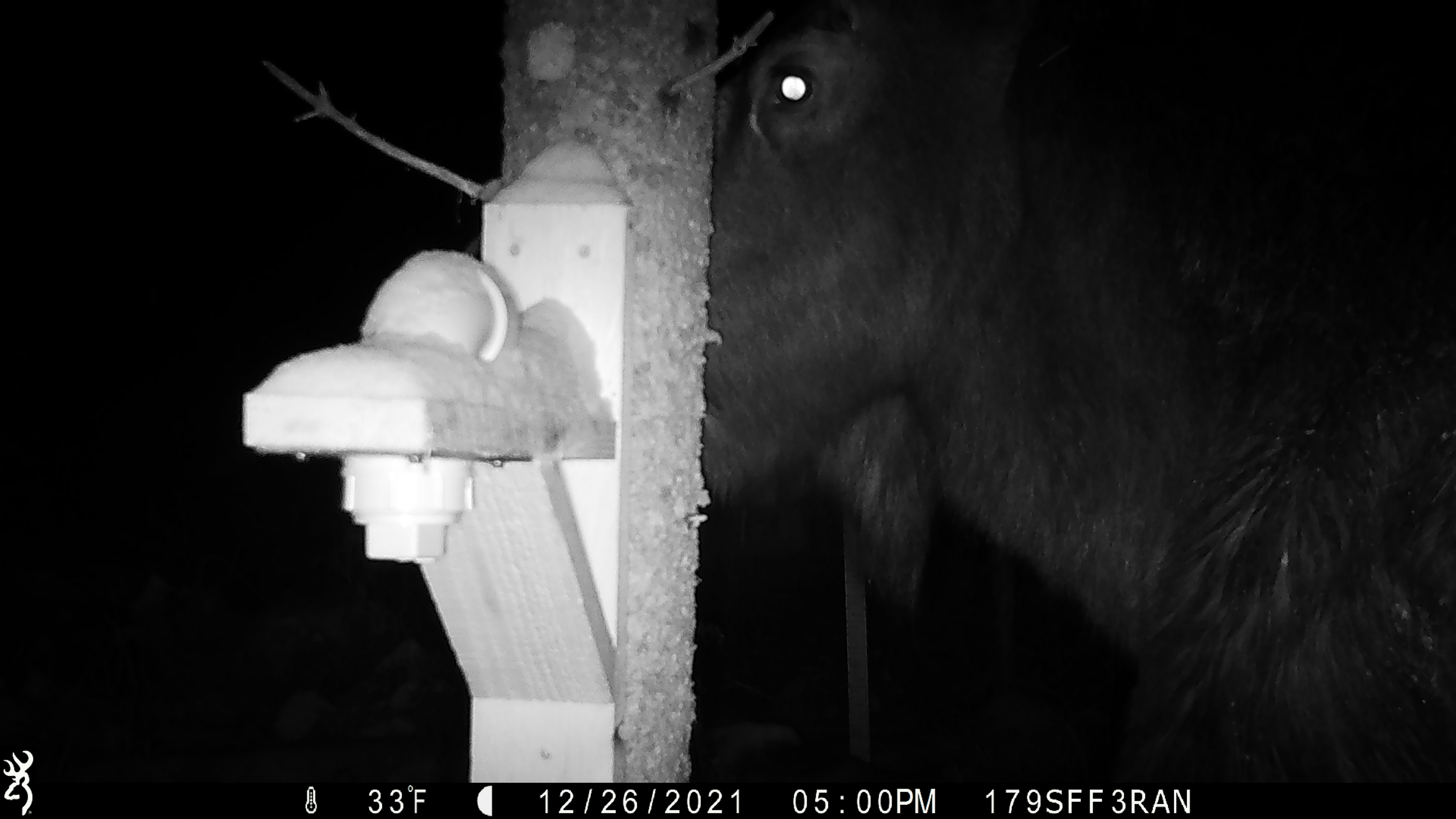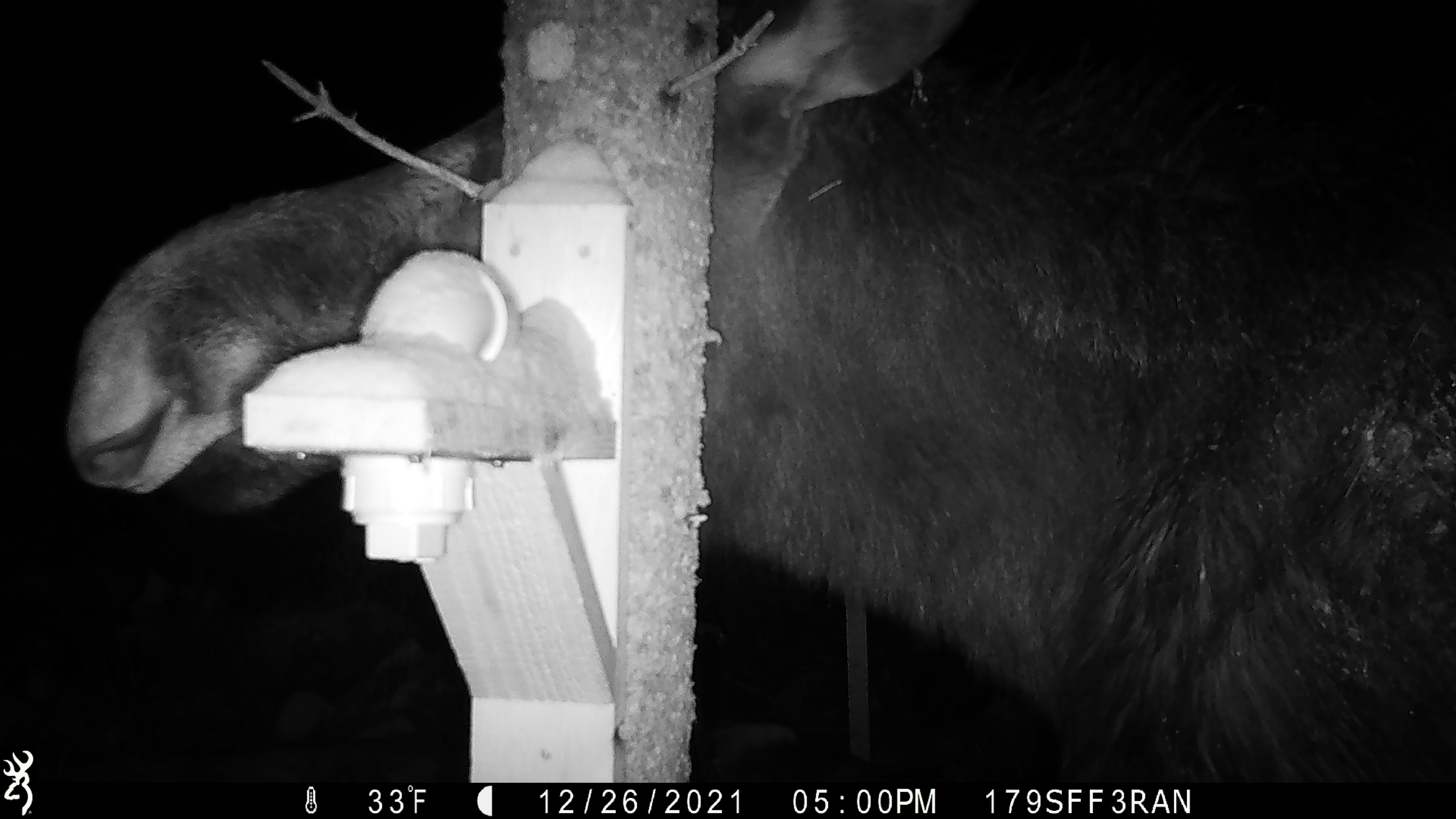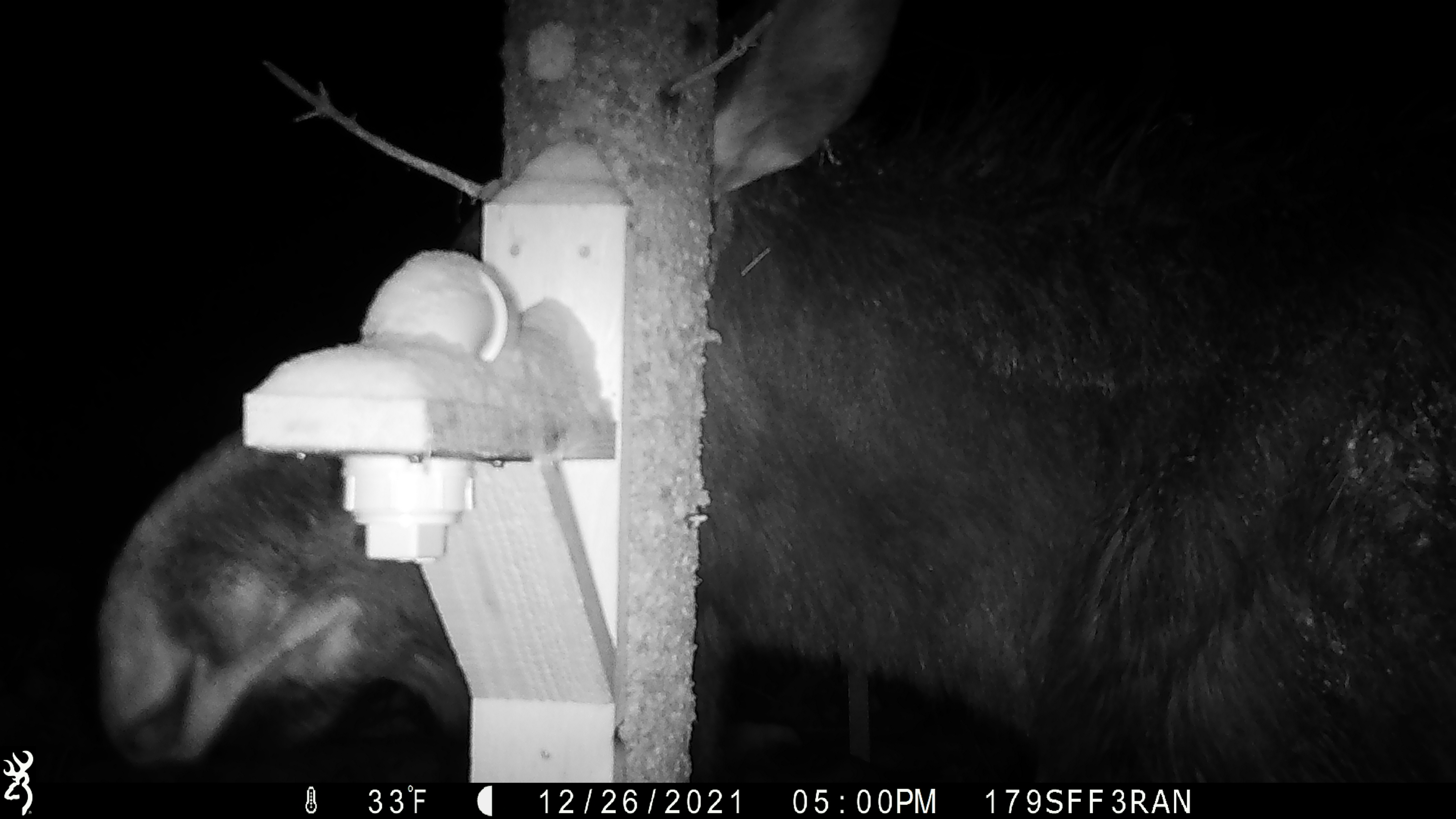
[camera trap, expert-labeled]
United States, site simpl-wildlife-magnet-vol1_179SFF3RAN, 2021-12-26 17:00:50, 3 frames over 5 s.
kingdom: Animalia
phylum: Chordata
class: Mammalia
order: Artiodactyla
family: Cervidae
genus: Alces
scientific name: Alces alces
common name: moose